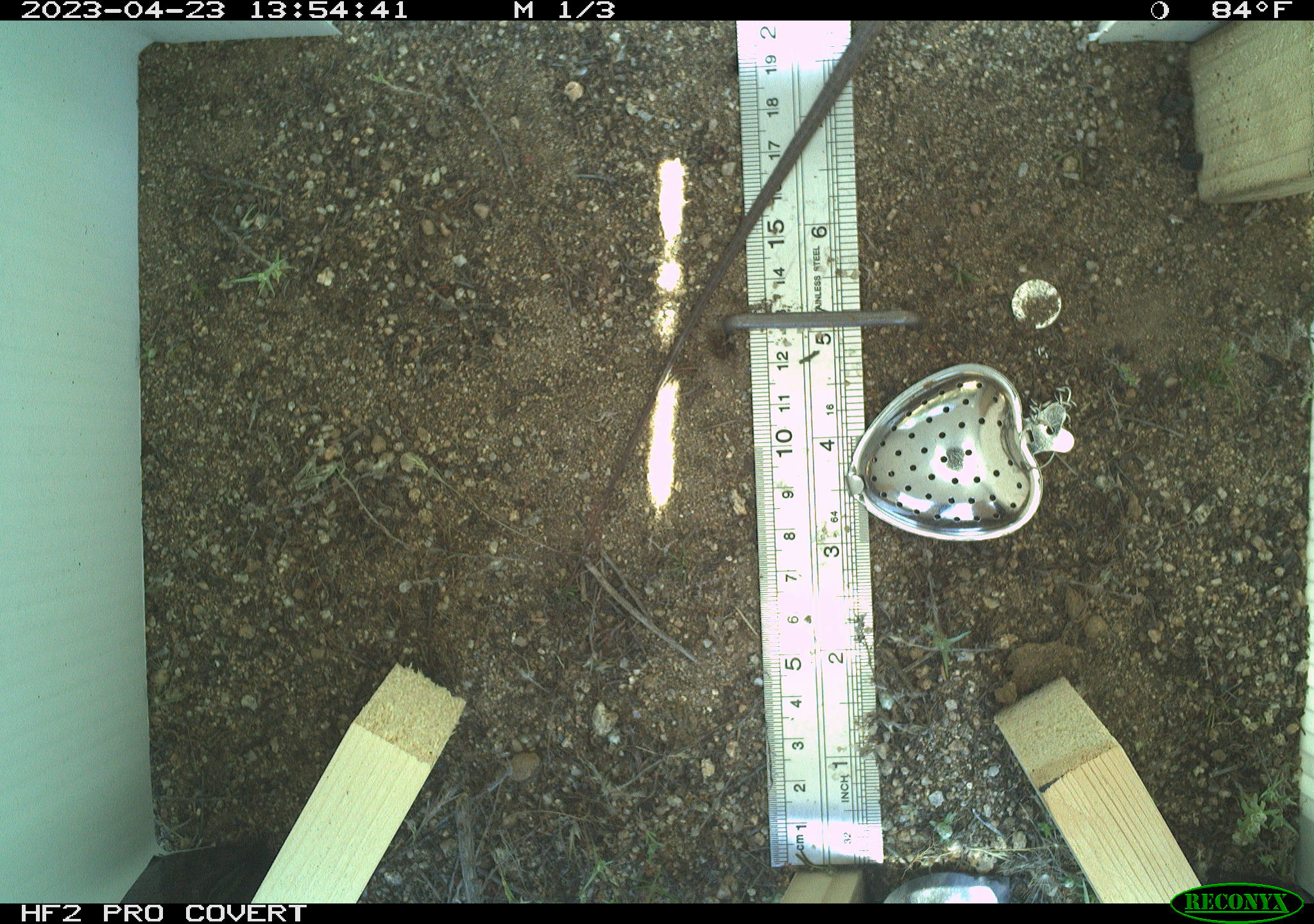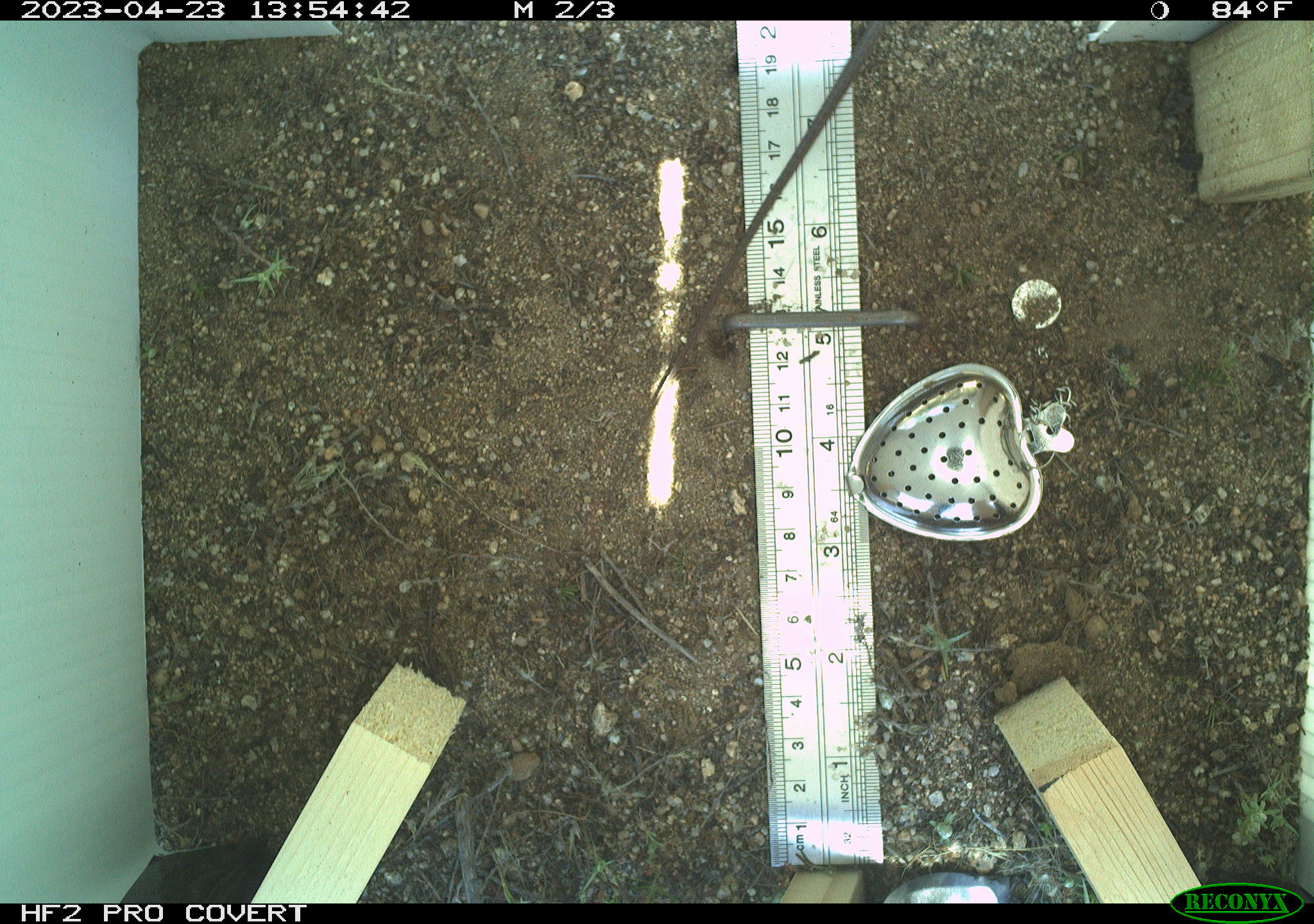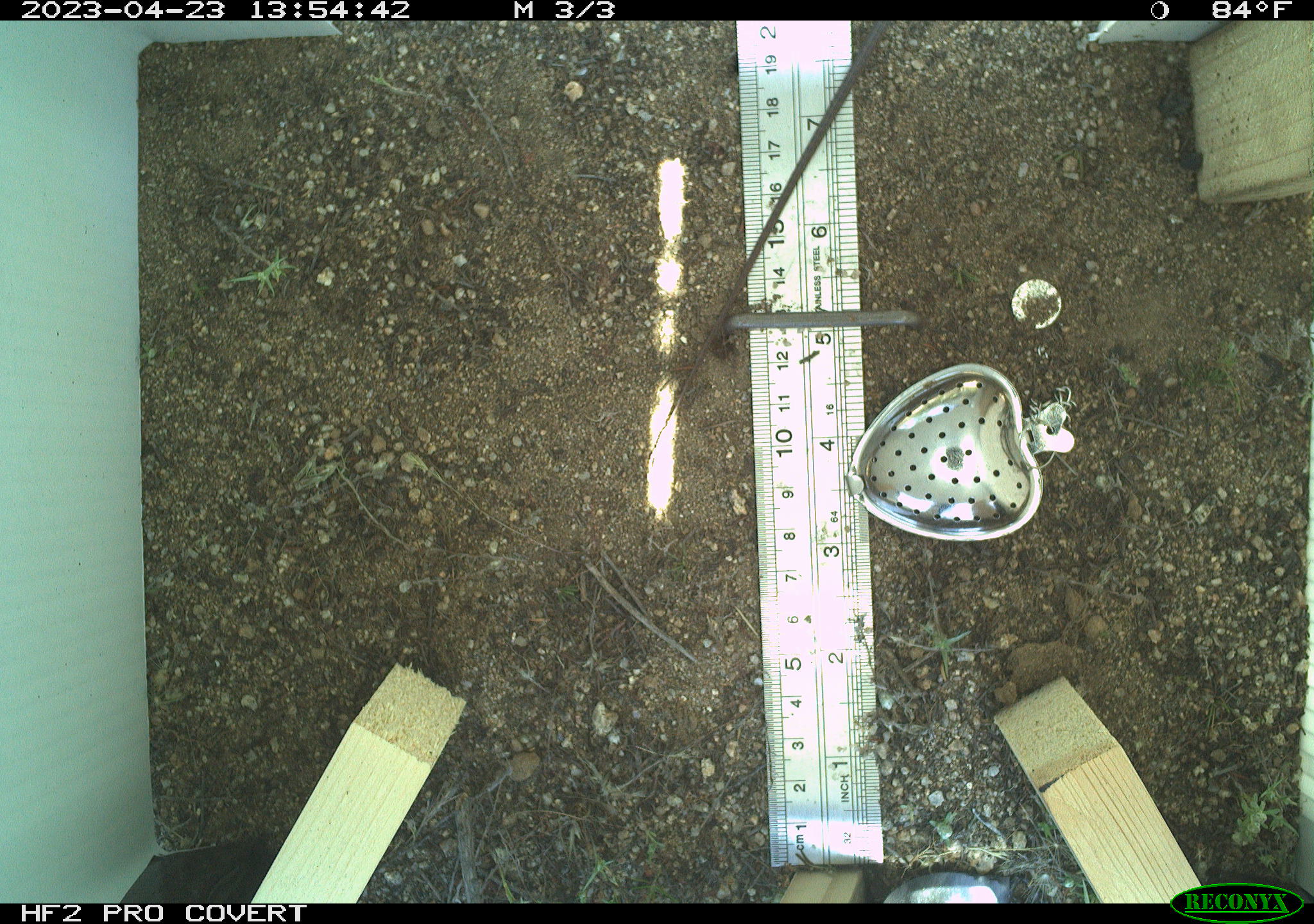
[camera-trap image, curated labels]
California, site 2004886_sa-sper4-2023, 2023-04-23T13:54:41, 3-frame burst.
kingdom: Animalia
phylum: Chordata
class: Reptilia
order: Squamata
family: Teiidae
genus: Aspidoscelis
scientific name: Aspidoscelis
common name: whiptail lizards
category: aspidoscelis species